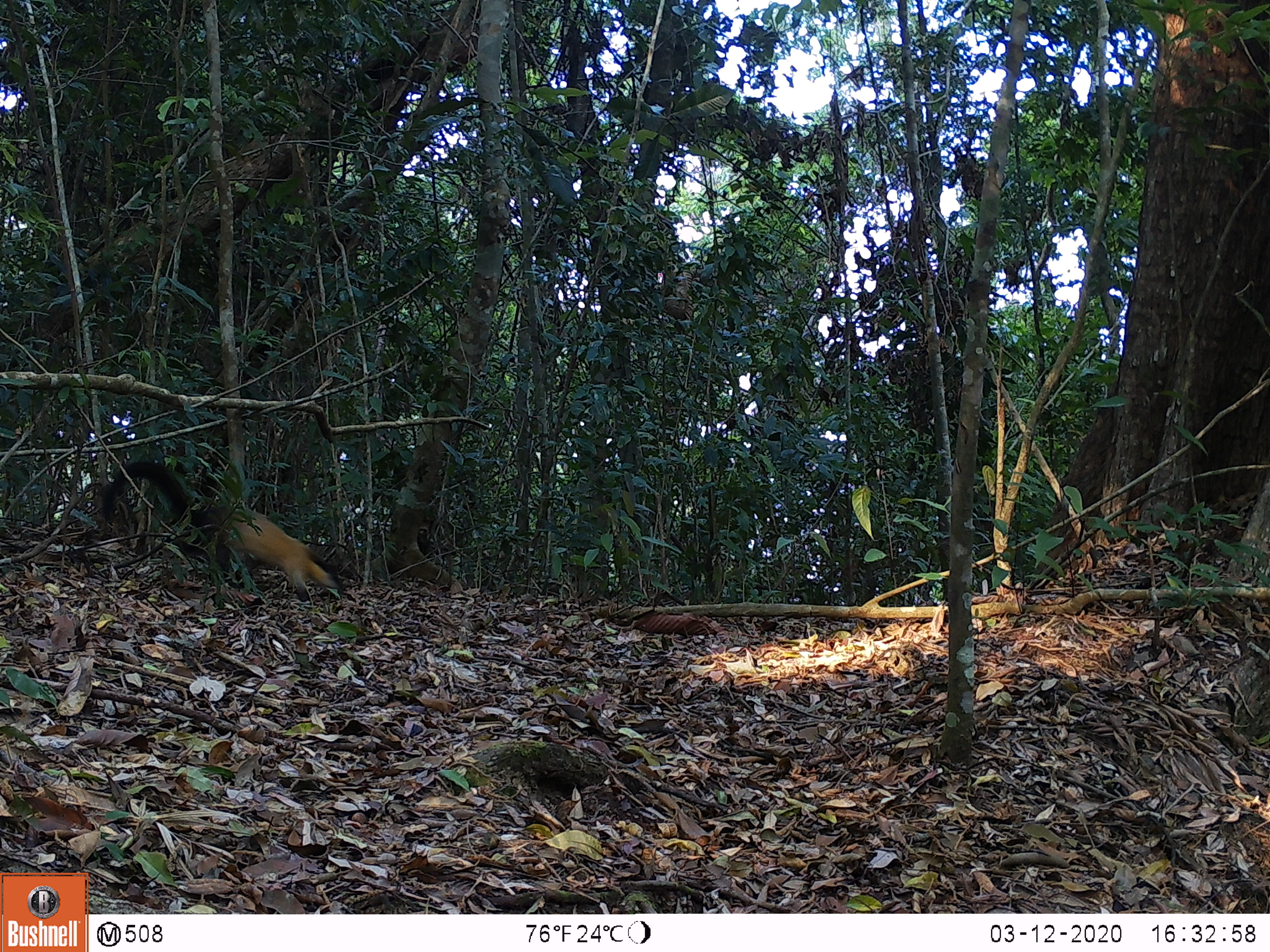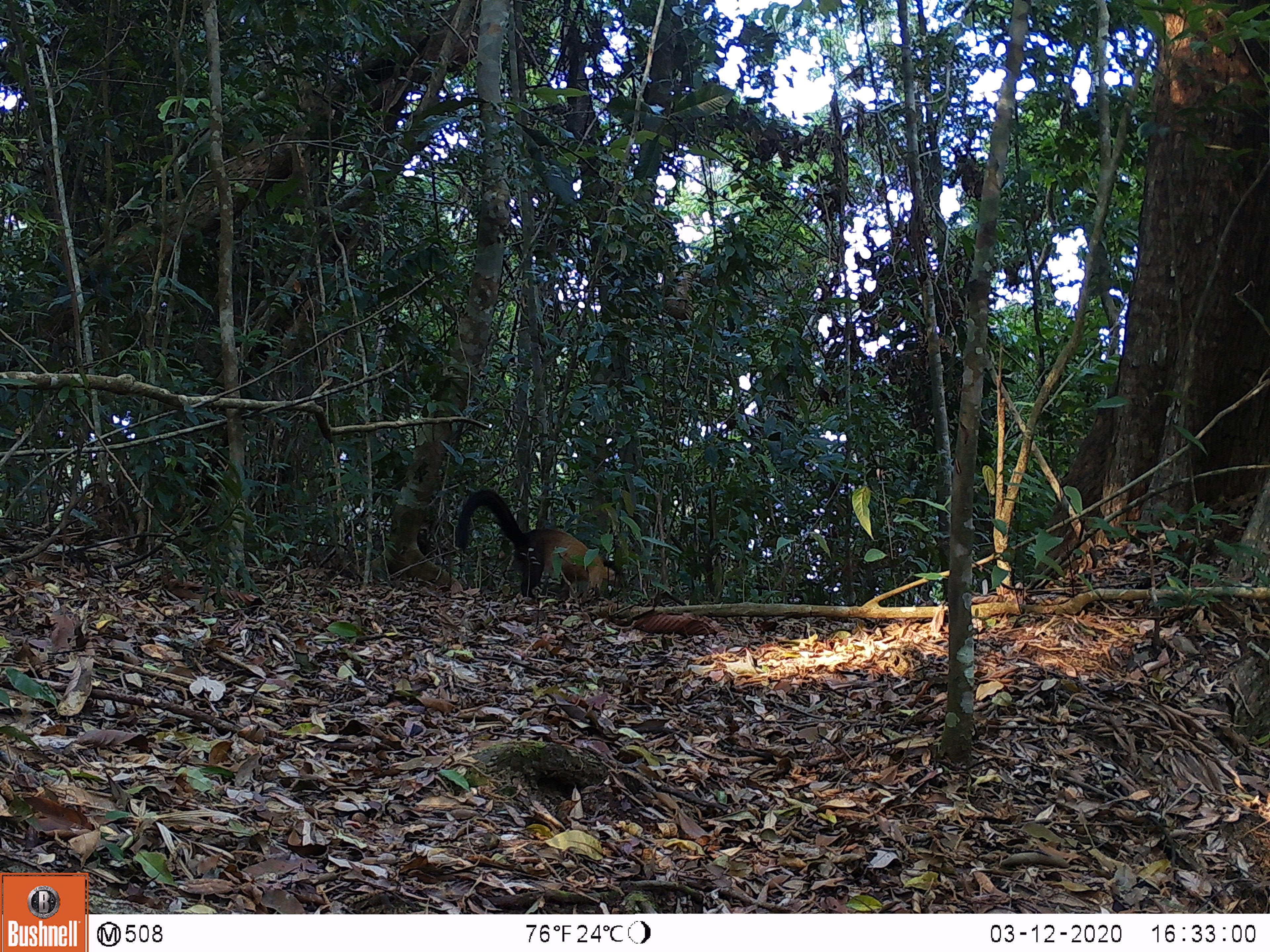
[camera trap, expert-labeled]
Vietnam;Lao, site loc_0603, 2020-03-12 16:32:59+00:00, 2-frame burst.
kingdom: Animalia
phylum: Chordata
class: Mammalia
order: Carnivora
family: Mustelidae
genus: Martes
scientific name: Martes flavigula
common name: yellow-throated marten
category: yellow throated marten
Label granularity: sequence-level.